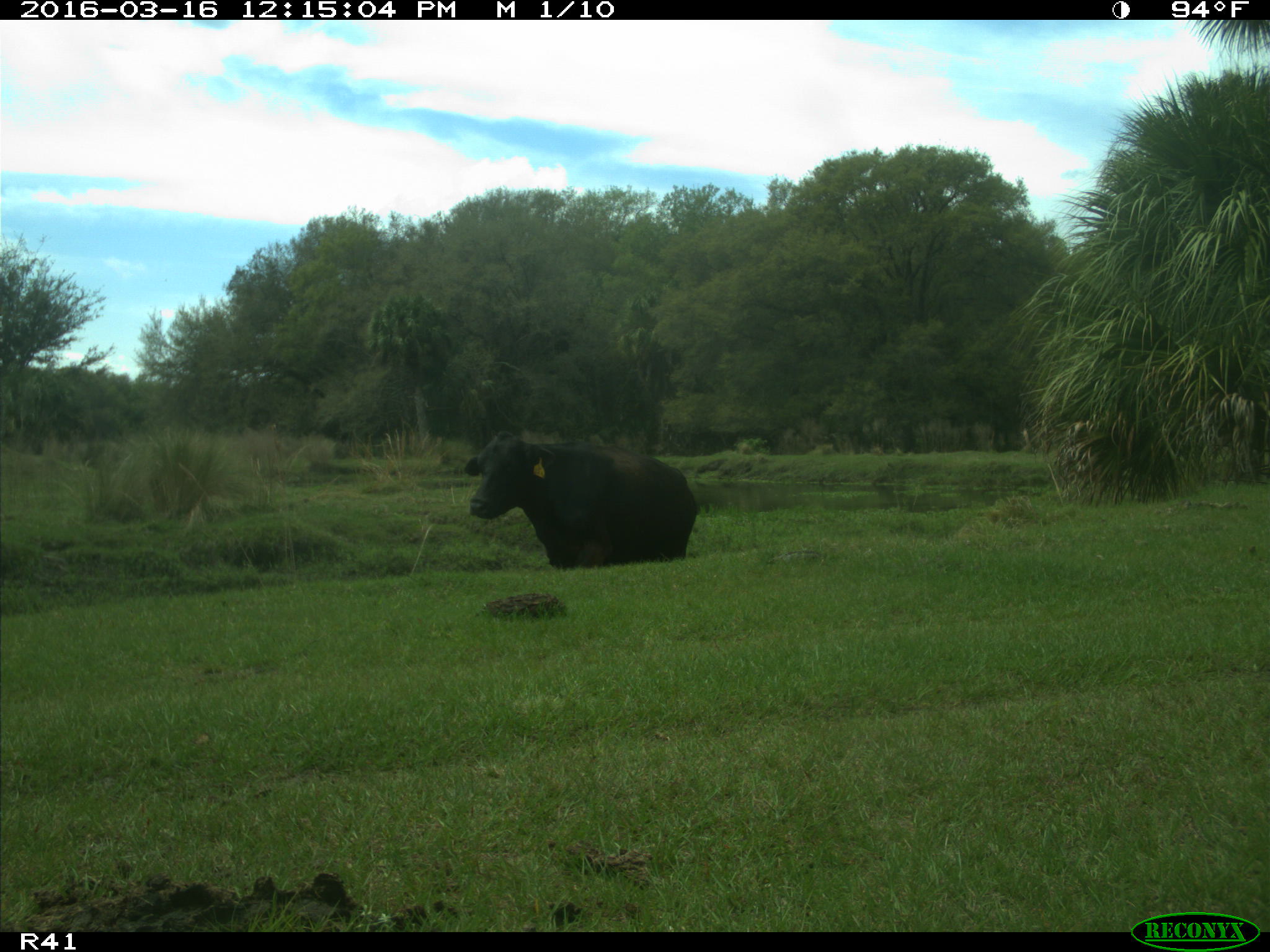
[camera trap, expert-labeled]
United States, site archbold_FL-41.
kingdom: Animalia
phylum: Chordata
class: Mammalia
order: Artiodactyla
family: Bovidae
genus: Bos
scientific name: Bos taurus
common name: domestic cow